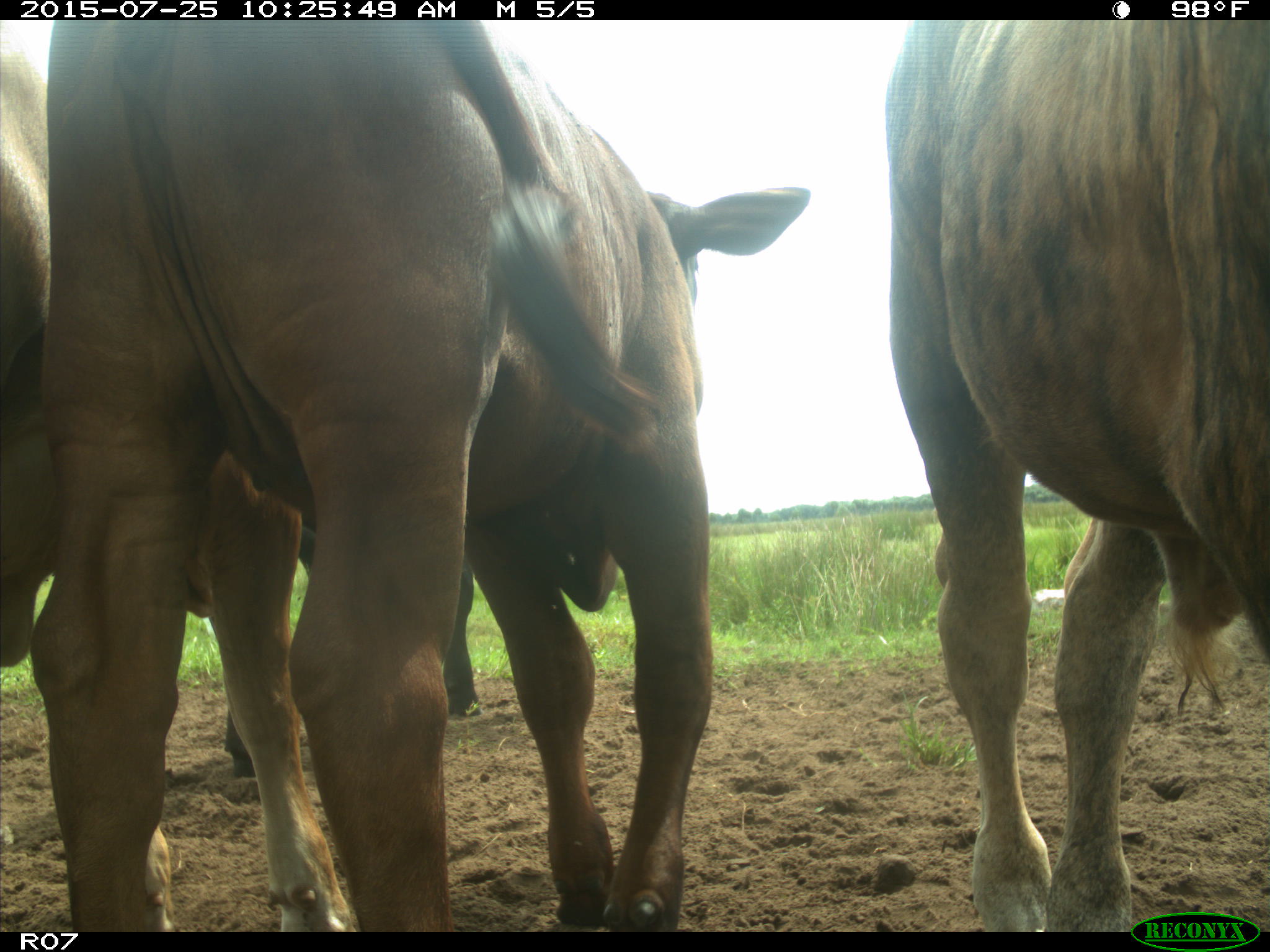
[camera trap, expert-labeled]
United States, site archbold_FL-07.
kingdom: Animalia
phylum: Chordata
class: Mammalia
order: Artiodactyla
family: Bovidae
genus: Bos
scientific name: Bos taurus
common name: domestic cow